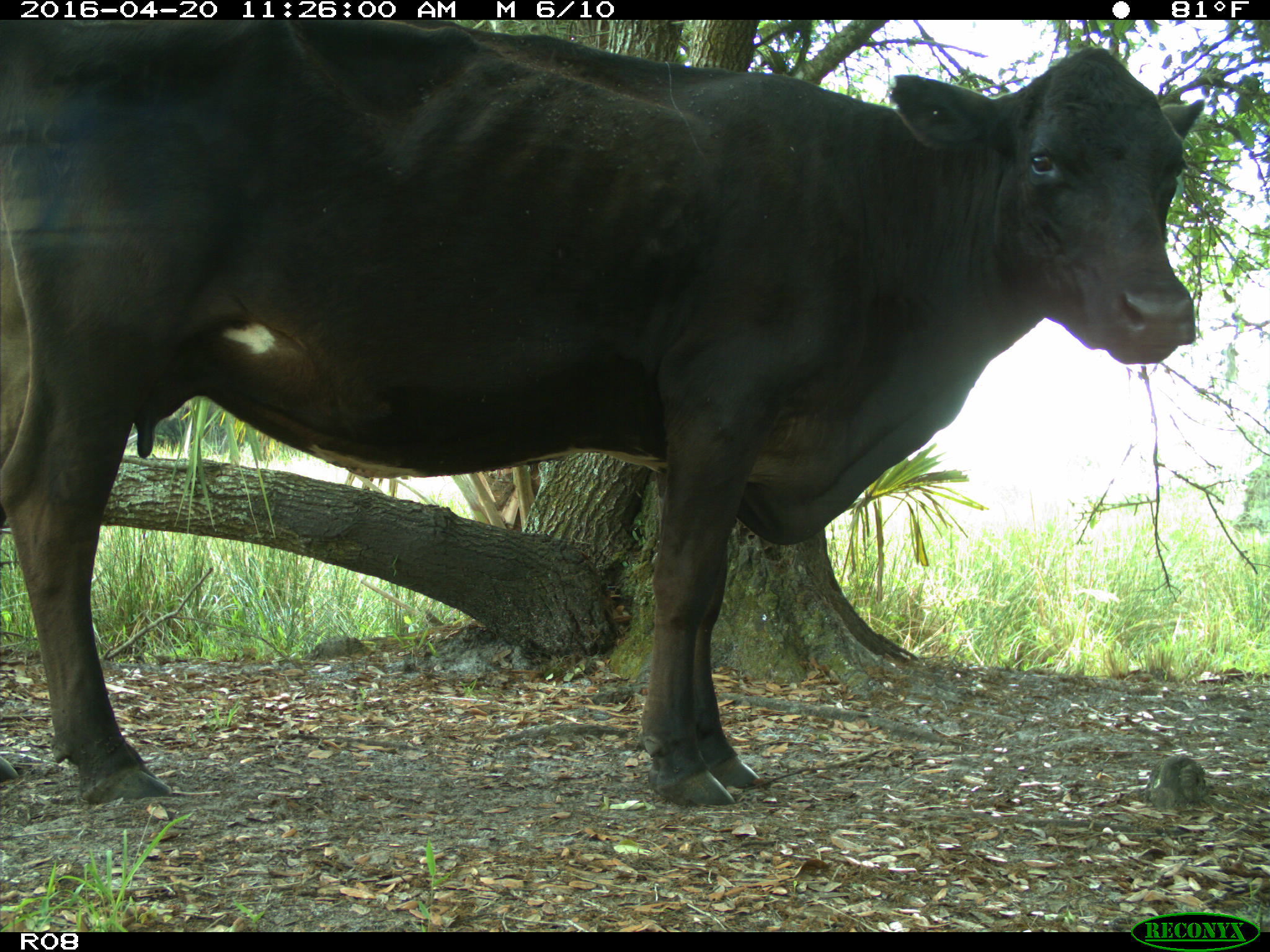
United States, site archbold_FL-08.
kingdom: Animalia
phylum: Chordata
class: Mammalia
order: Artiodactyla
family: Bovidae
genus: Bos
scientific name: Bos taurus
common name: domestic cow